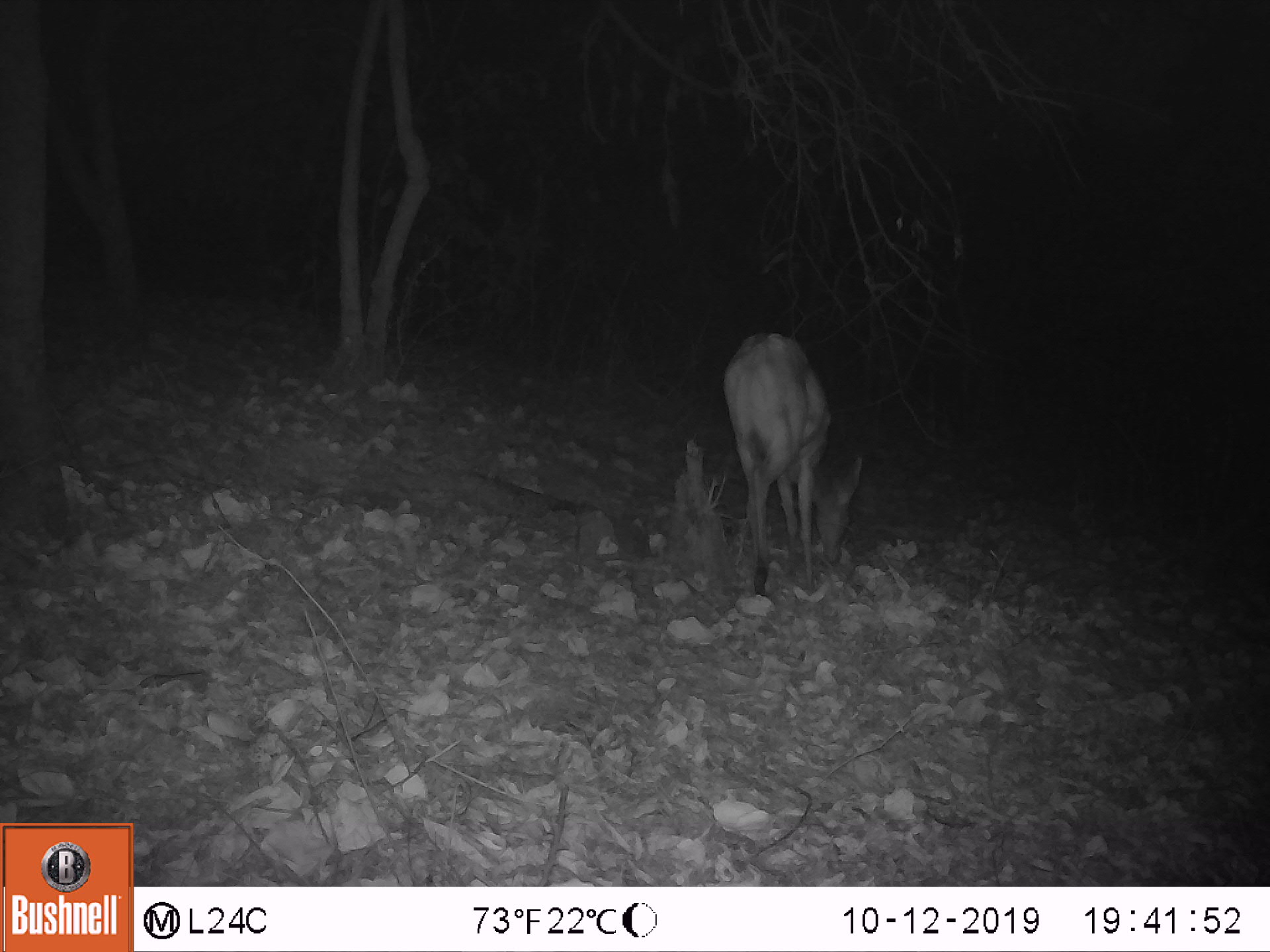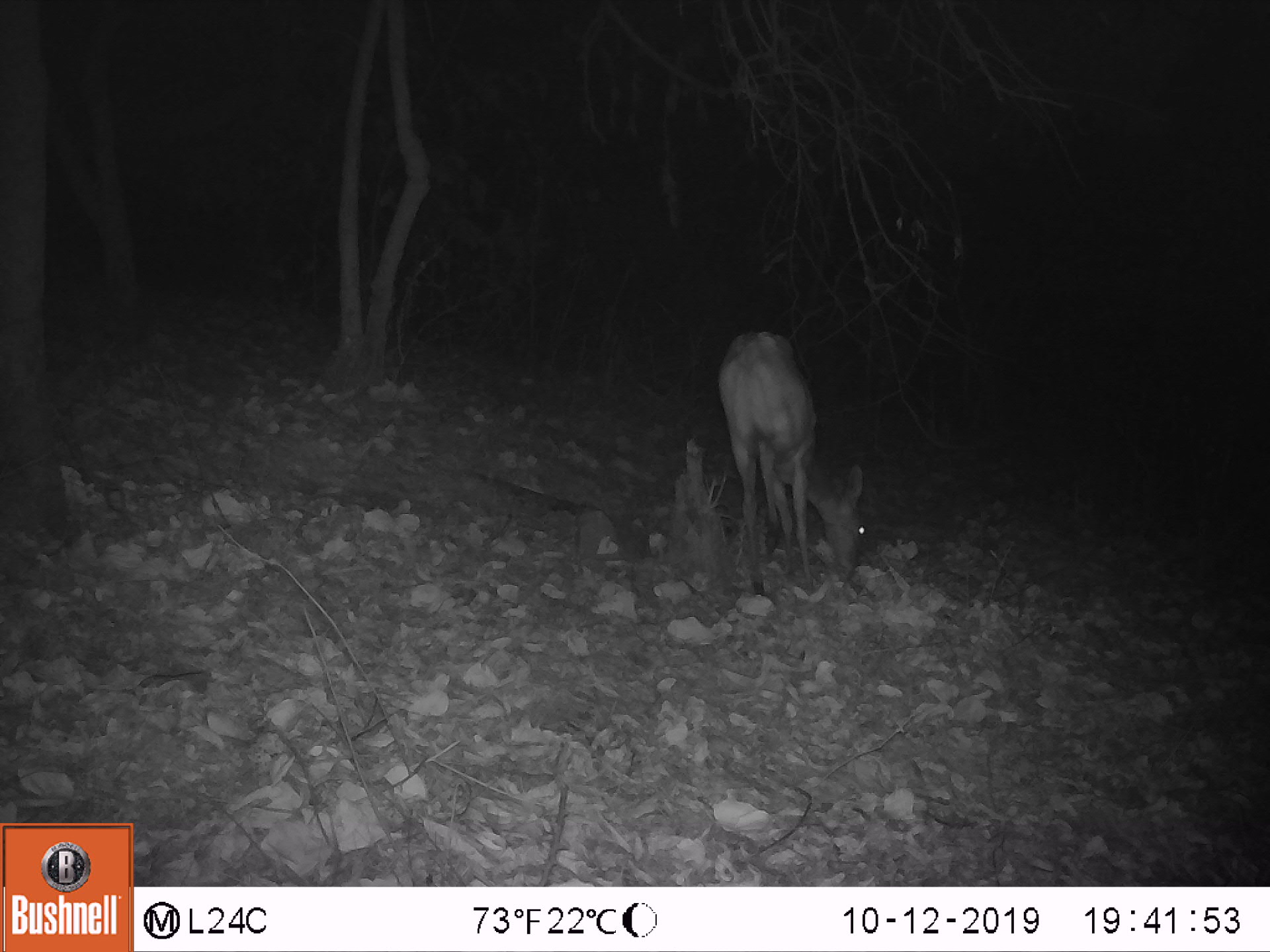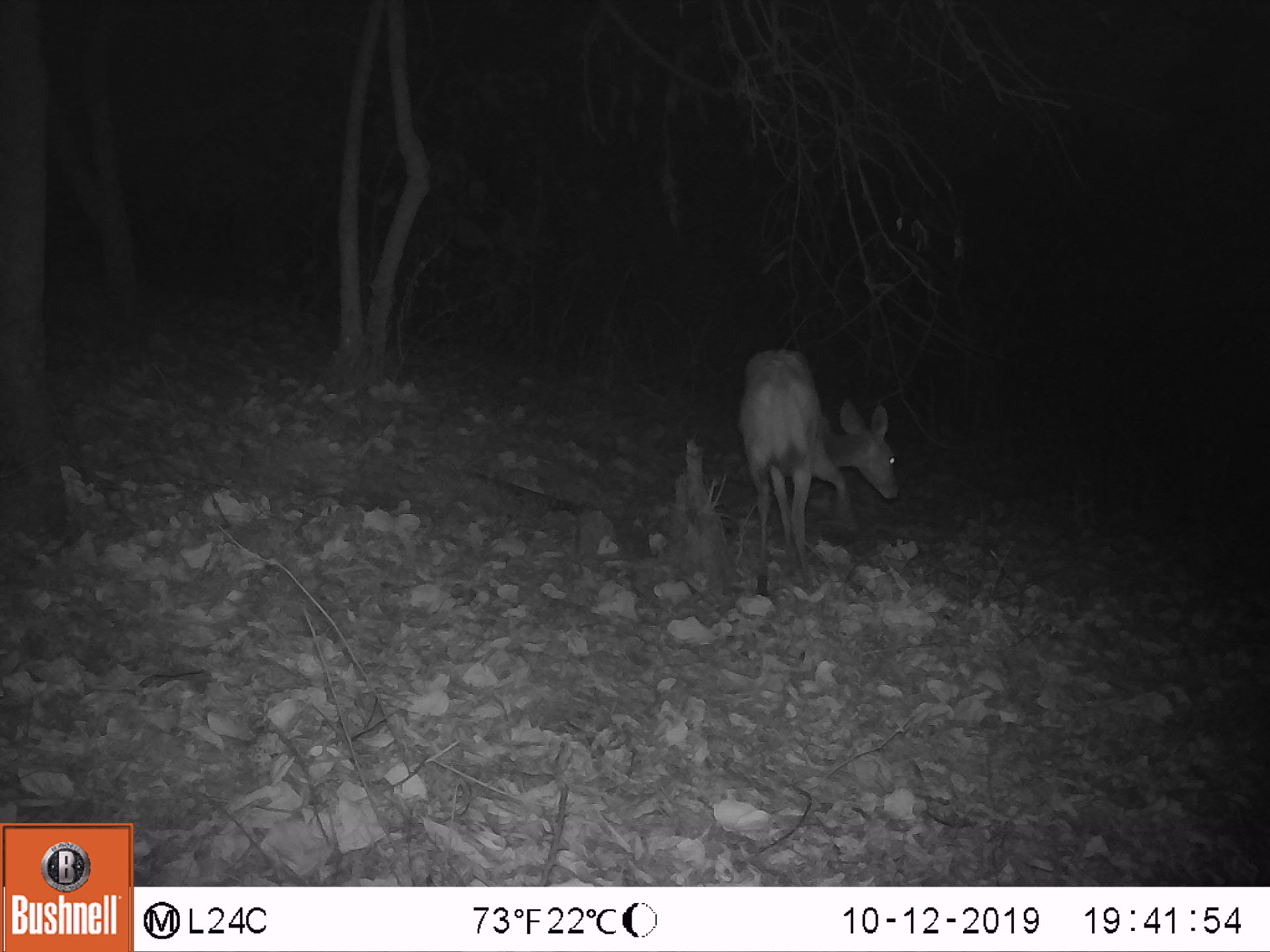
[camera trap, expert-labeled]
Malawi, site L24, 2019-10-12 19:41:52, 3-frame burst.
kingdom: Animalia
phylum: Chordata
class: Mammalia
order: Artiodactyla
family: Bovidae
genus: Tragelaphus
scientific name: Tragelaphus sylvaticus sylvaticus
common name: cape bushbuck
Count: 1.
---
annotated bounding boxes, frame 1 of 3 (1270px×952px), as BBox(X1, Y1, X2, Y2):
cape bushbuck: BBox(705, 325, 871, 592)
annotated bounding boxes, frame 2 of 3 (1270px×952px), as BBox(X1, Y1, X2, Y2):
cape bushbuck: BBox(709, 322, 876, 583)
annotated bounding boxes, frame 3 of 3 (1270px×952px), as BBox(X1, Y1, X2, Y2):
cape bushbuck: BBox(736, 345, 905, 603)